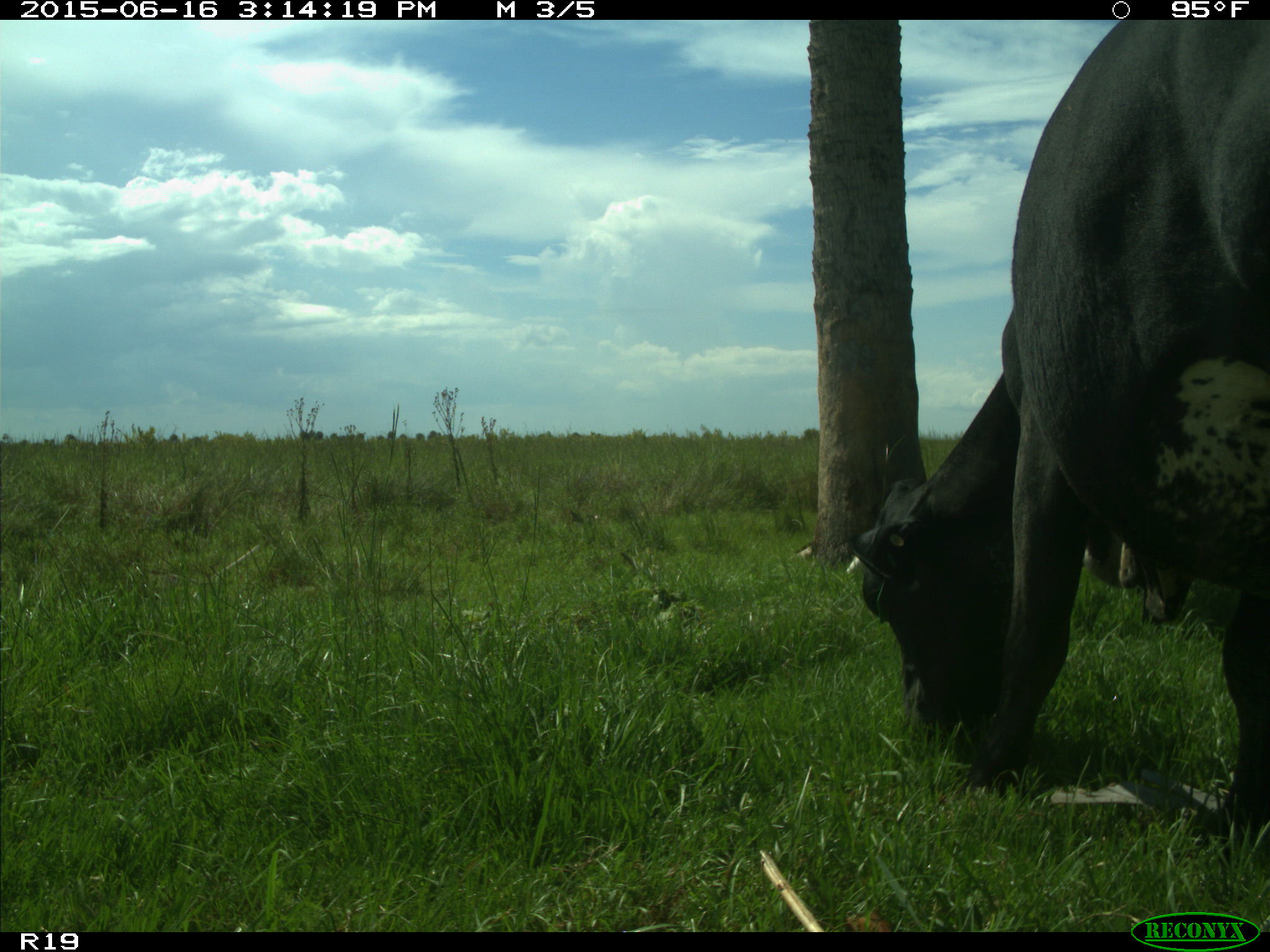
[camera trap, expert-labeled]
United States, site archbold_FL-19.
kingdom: Animalia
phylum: Chordata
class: Mammalia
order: Artiodactyla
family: Bovidae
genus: Bos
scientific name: Bos taurus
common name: domestic cow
Bos taurus (domestic cow).